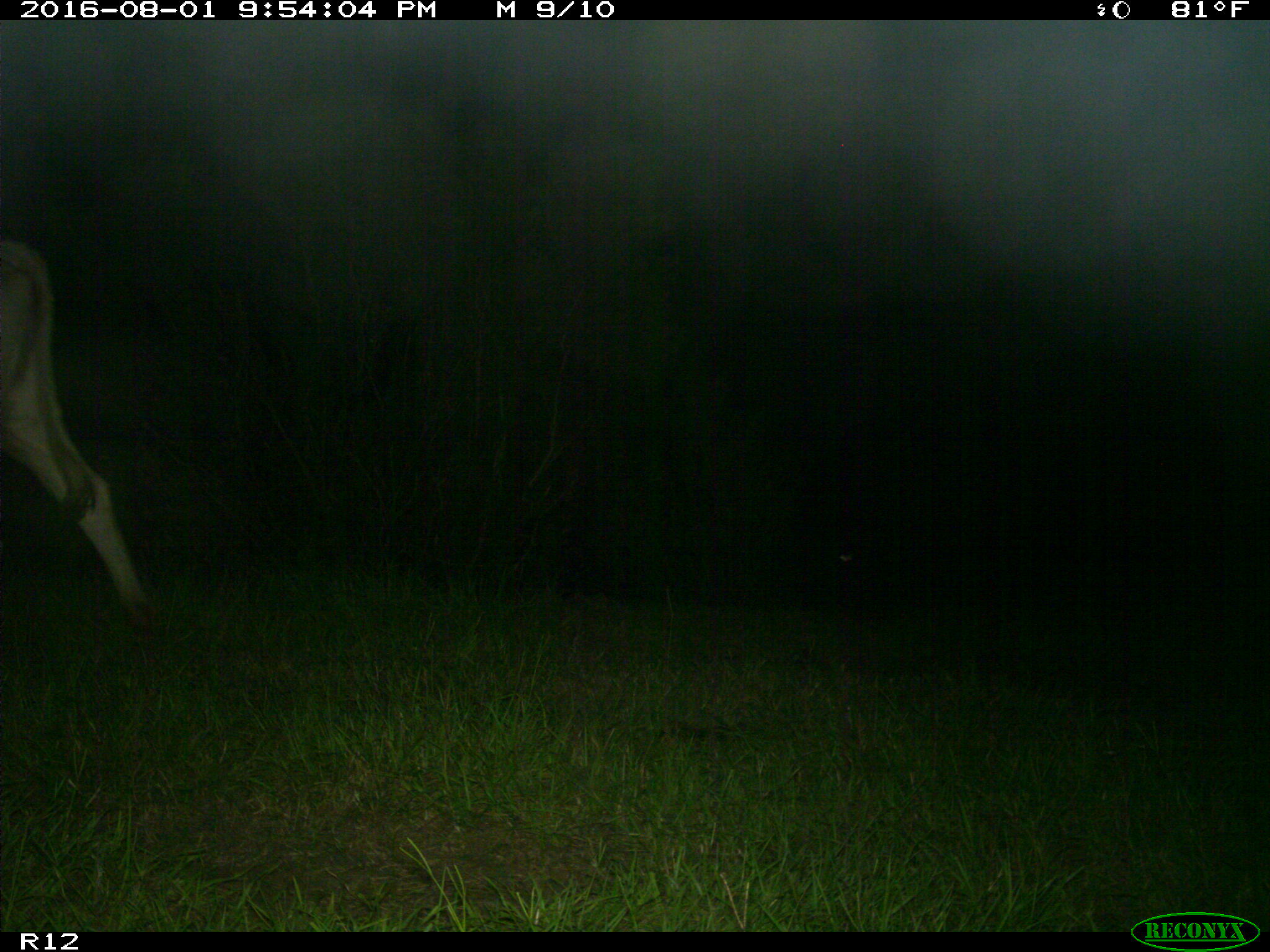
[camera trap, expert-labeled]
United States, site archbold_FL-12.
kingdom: Animalia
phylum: Chordata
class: Mammalia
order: Artiodactyla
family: Bovidae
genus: Bos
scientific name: Bos taurus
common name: domestic cow